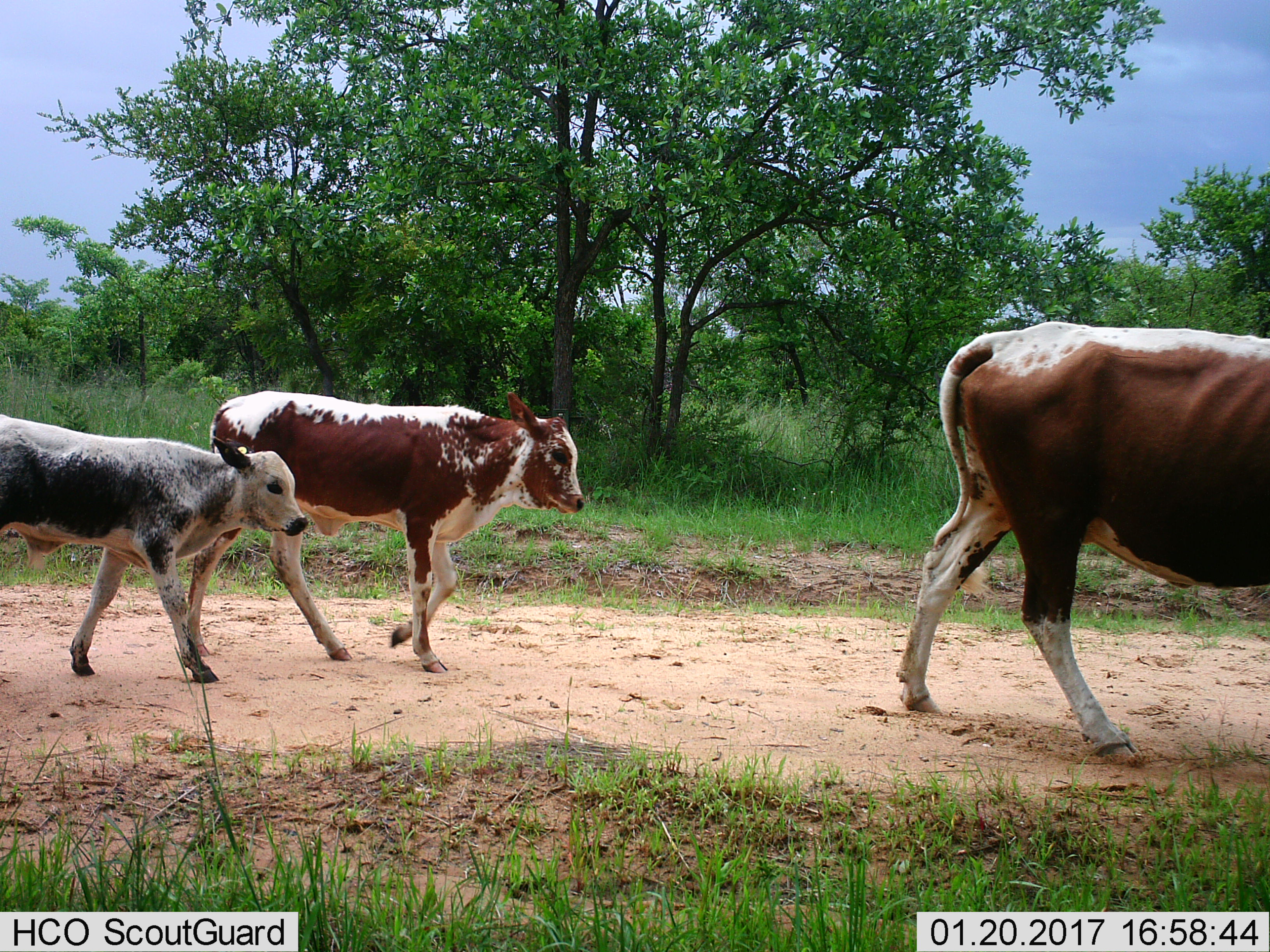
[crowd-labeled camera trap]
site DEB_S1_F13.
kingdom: Animalia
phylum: Chordata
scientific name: Vertebrata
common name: domestic animal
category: domesticanimal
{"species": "domesticanimal (domestic animal) (Vertebrata)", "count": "3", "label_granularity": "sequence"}